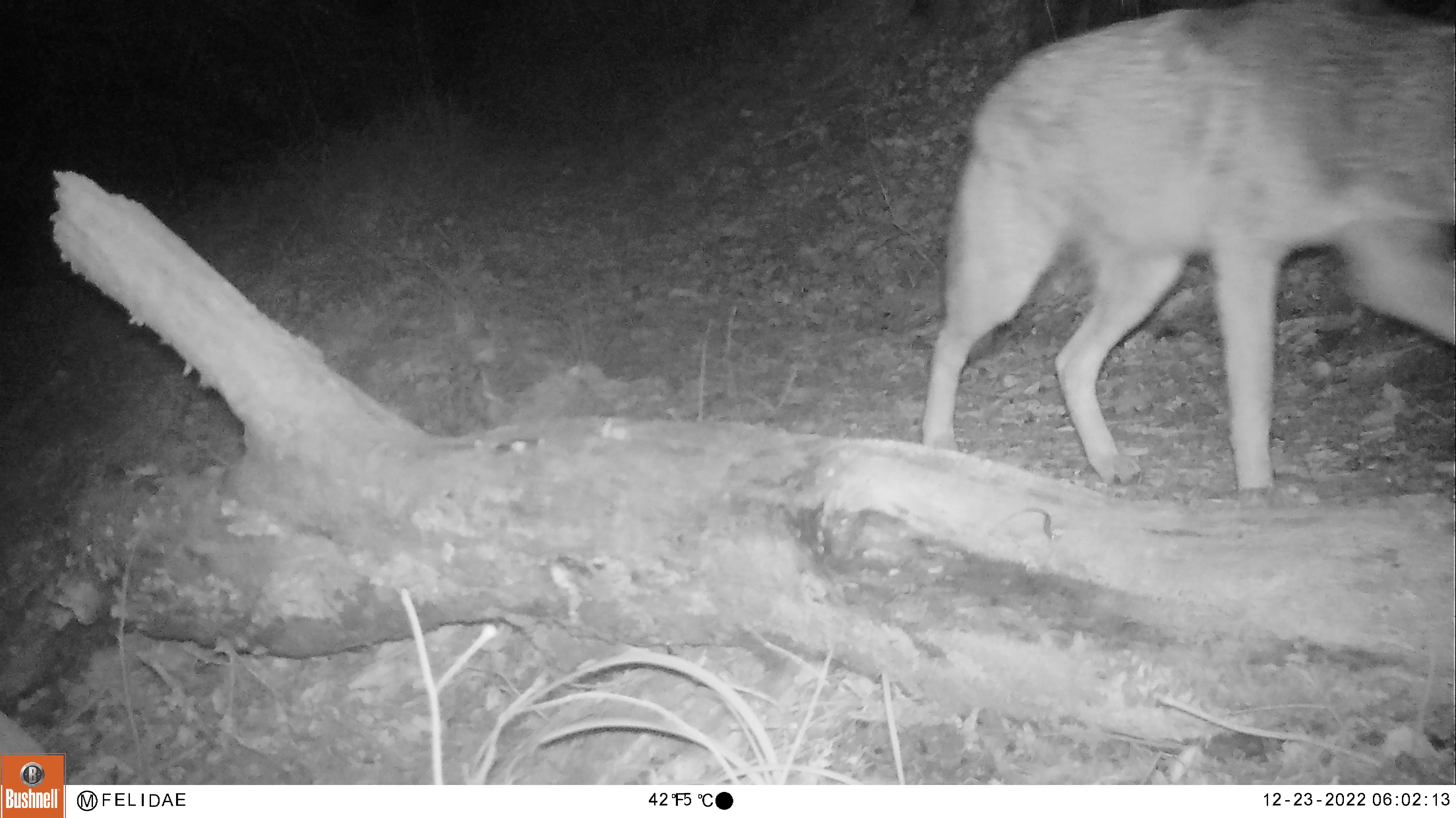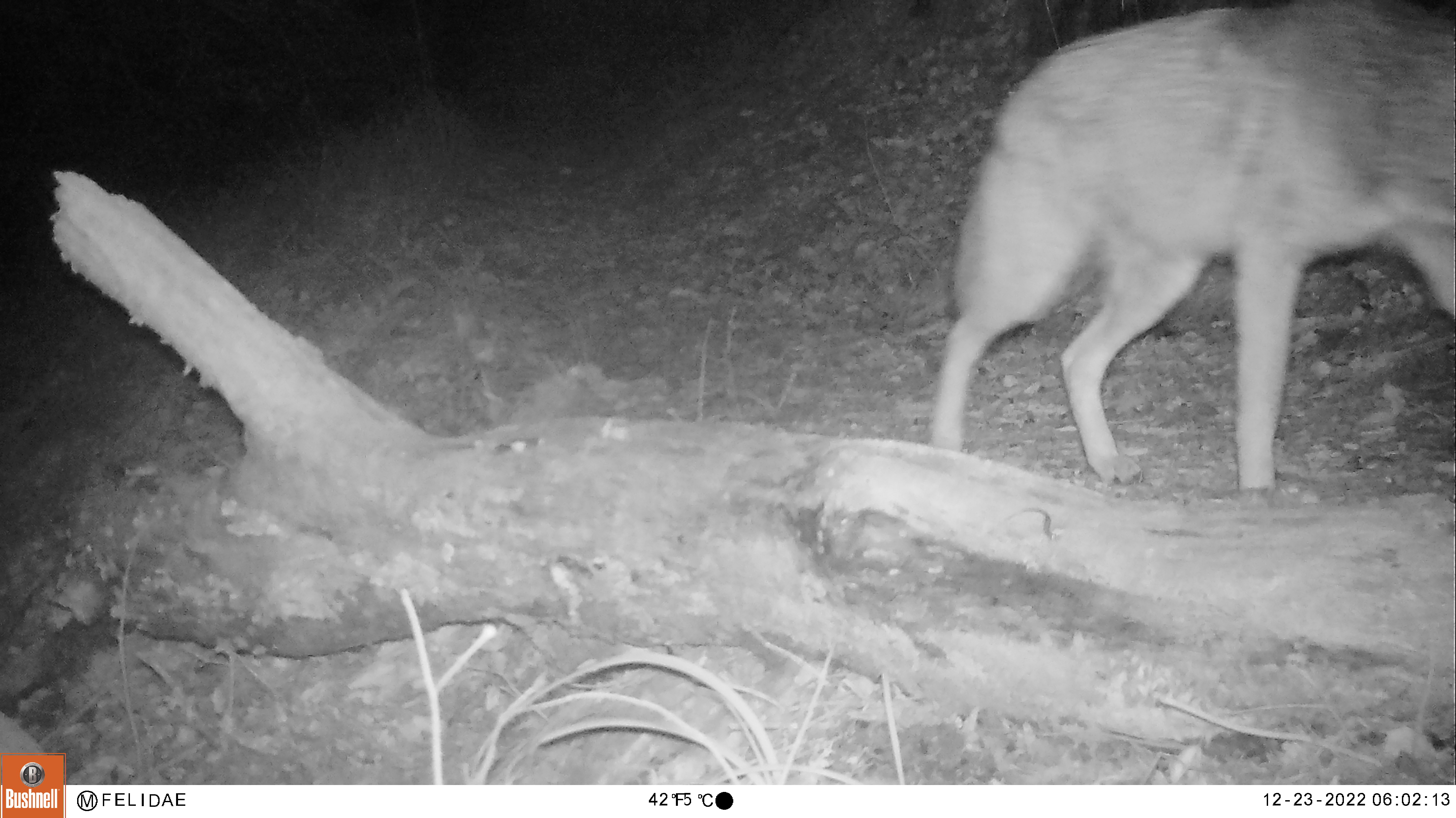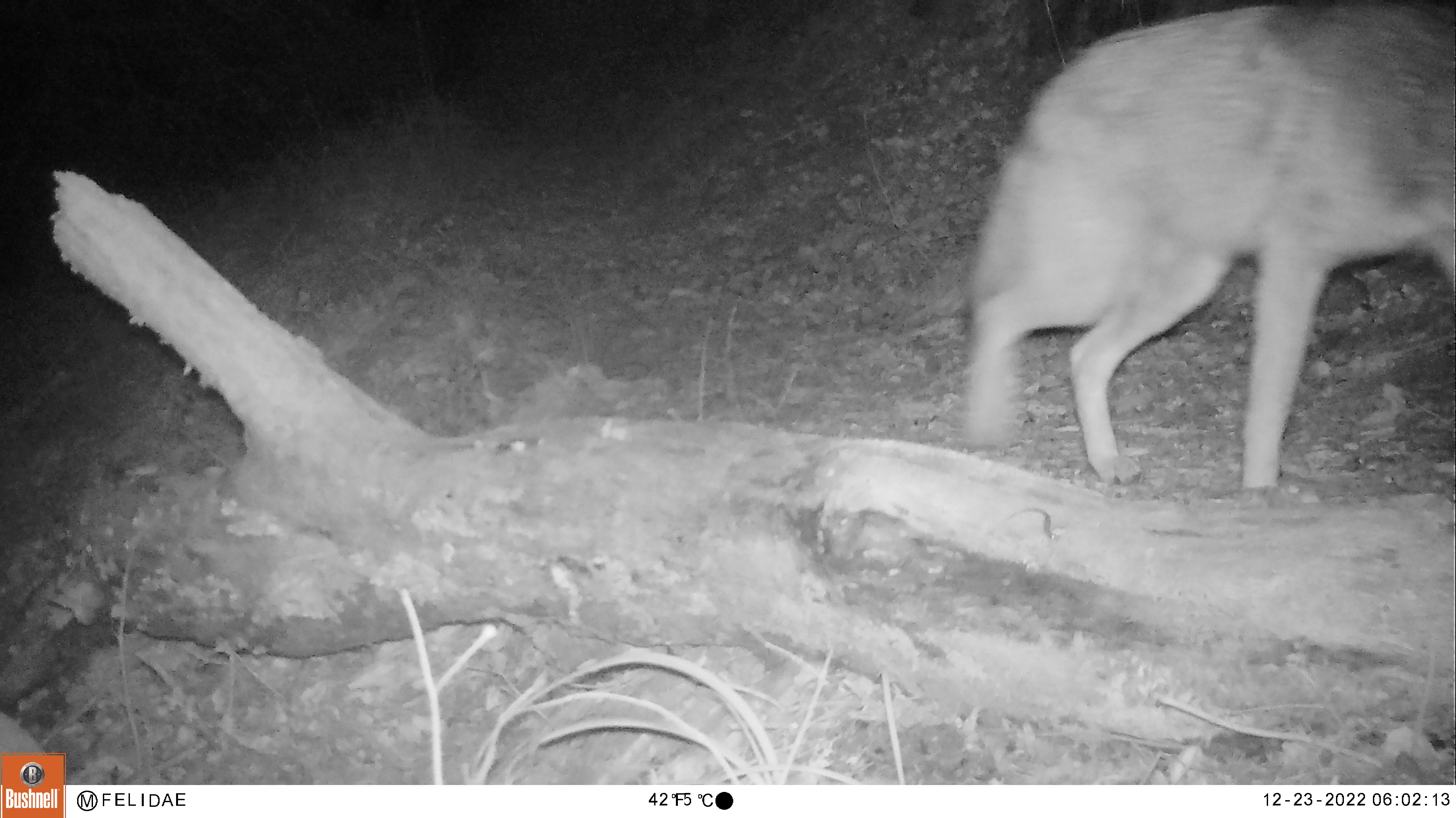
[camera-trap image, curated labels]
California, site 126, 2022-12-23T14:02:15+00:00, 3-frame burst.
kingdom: Animalia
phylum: Chordata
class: Mammalia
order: Carnivora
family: Canidae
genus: Canis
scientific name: Canis latrans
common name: coyote